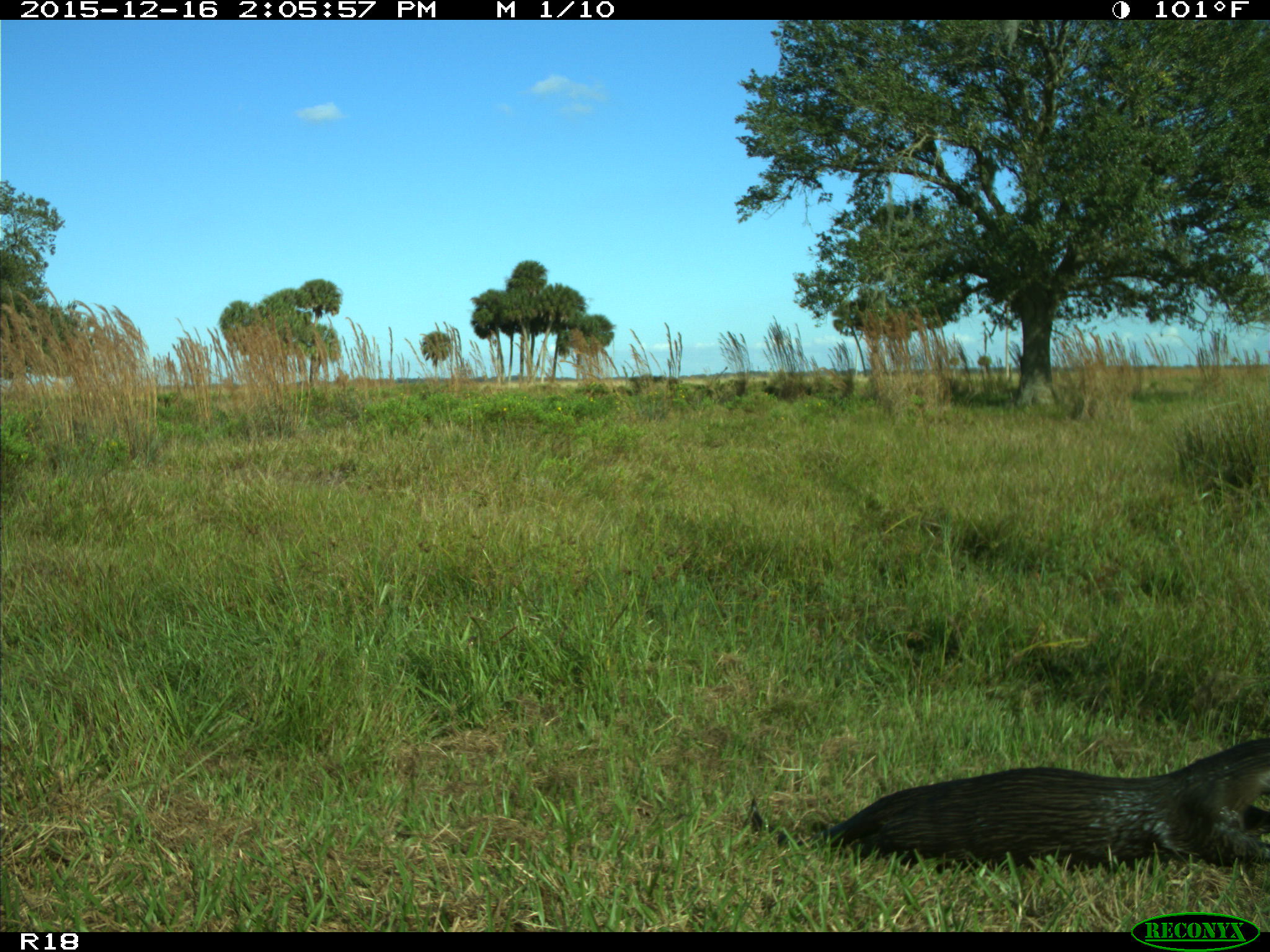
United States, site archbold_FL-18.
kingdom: Animalia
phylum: Chordata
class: Mammalia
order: Carnivora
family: Mustelidae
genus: Lontra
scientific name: Lontra canadensis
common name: north american river otter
Lontra canadensis (north american river otter).